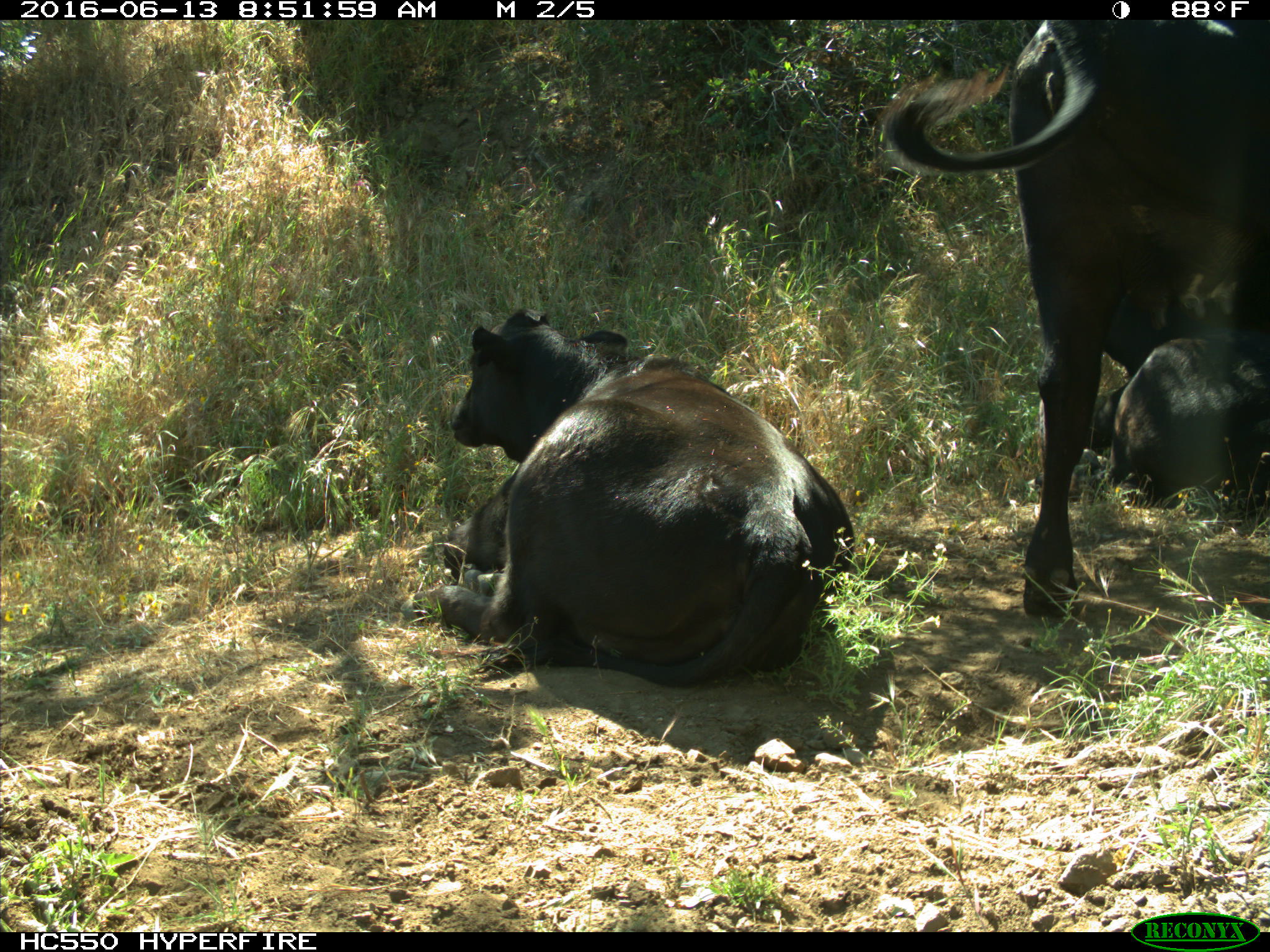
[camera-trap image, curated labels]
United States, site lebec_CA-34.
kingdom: Animalia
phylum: Chordata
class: Mammalia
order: Artiodactyla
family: Bovidae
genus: Bos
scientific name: Bos taurus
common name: domestic cow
Bos taurus (domestic cow).